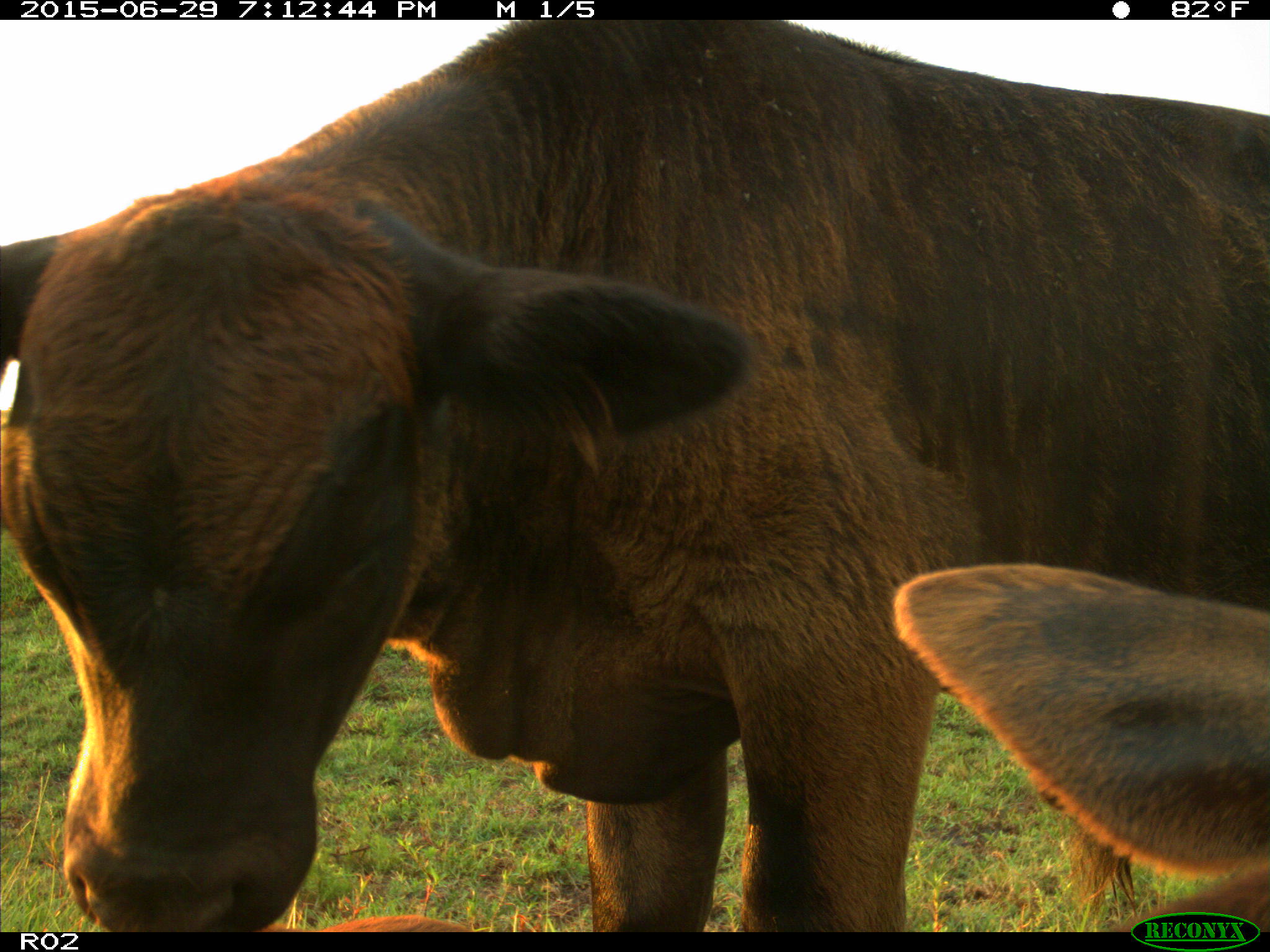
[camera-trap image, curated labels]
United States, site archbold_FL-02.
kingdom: Animalia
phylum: Chordata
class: Mammalia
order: Artiodactyla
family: Bovidae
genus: Bos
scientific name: Bos taurus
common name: domestic cow